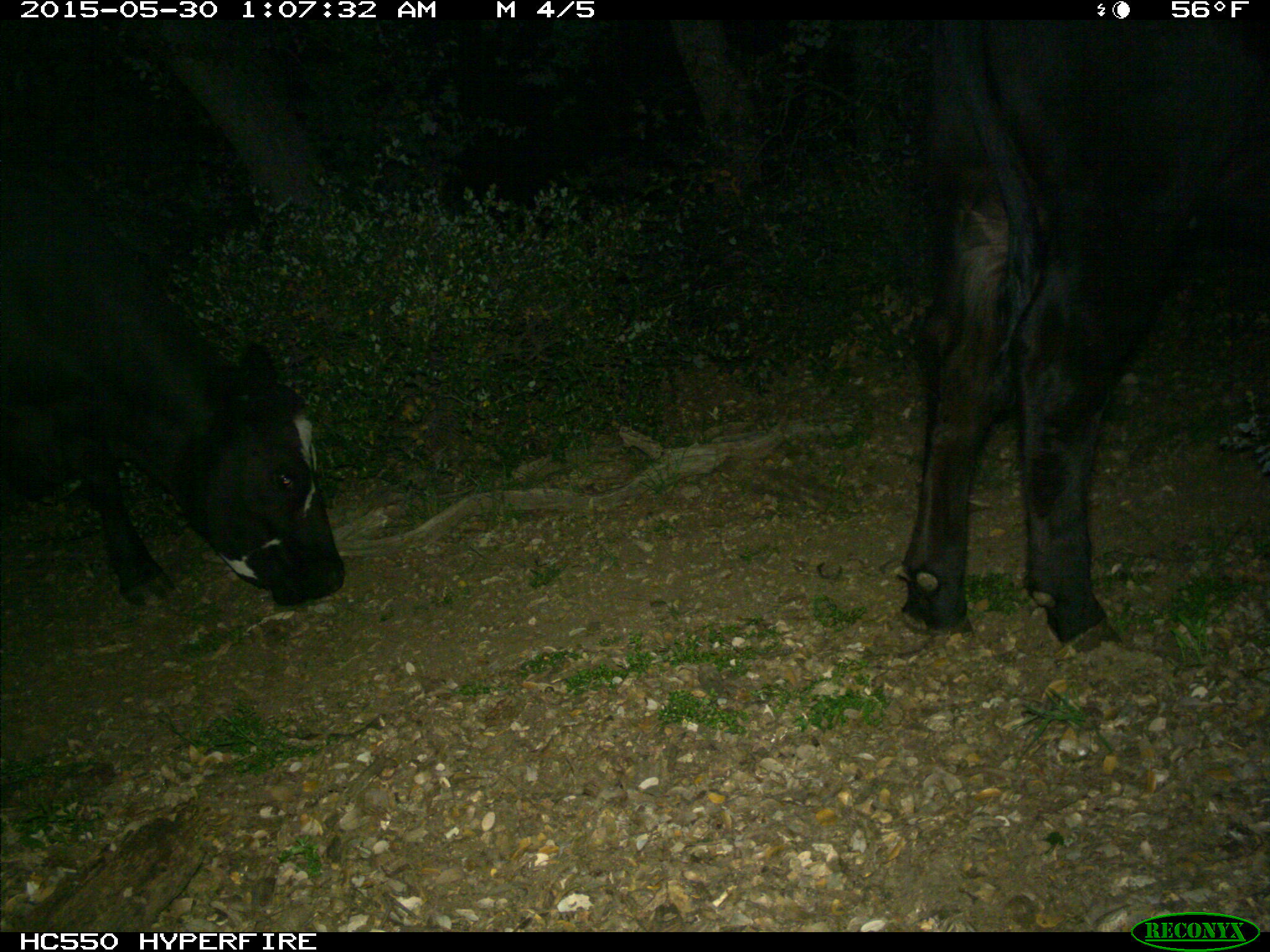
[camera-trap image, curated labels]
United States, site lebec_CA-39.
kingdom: Animalia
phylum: Chordata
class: Mammalia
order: Artiodactyla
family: Bovidae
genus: Bos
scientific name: Bos taurus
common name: domestic cow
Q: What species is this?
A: Bos taurus (domestic cow).